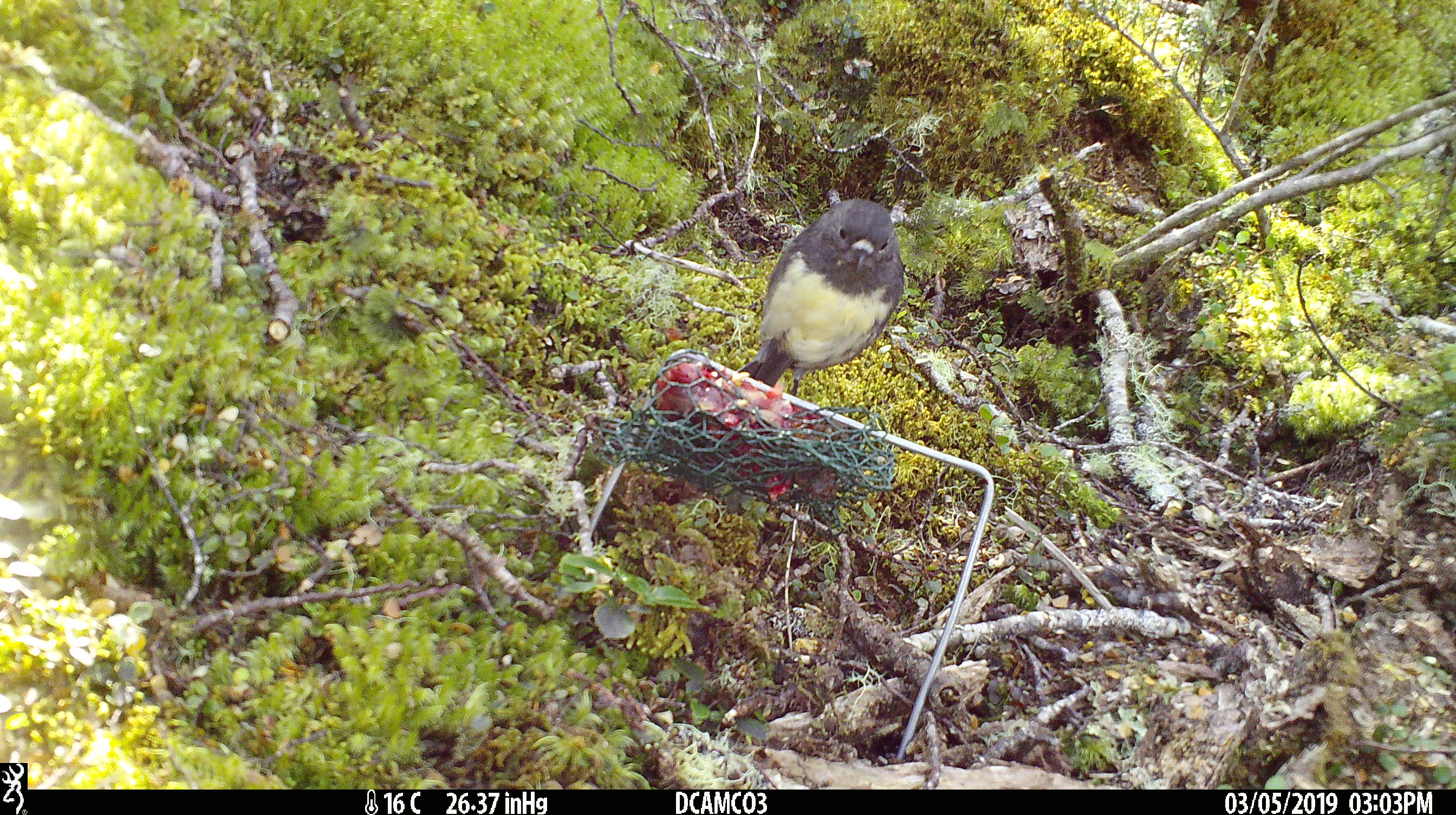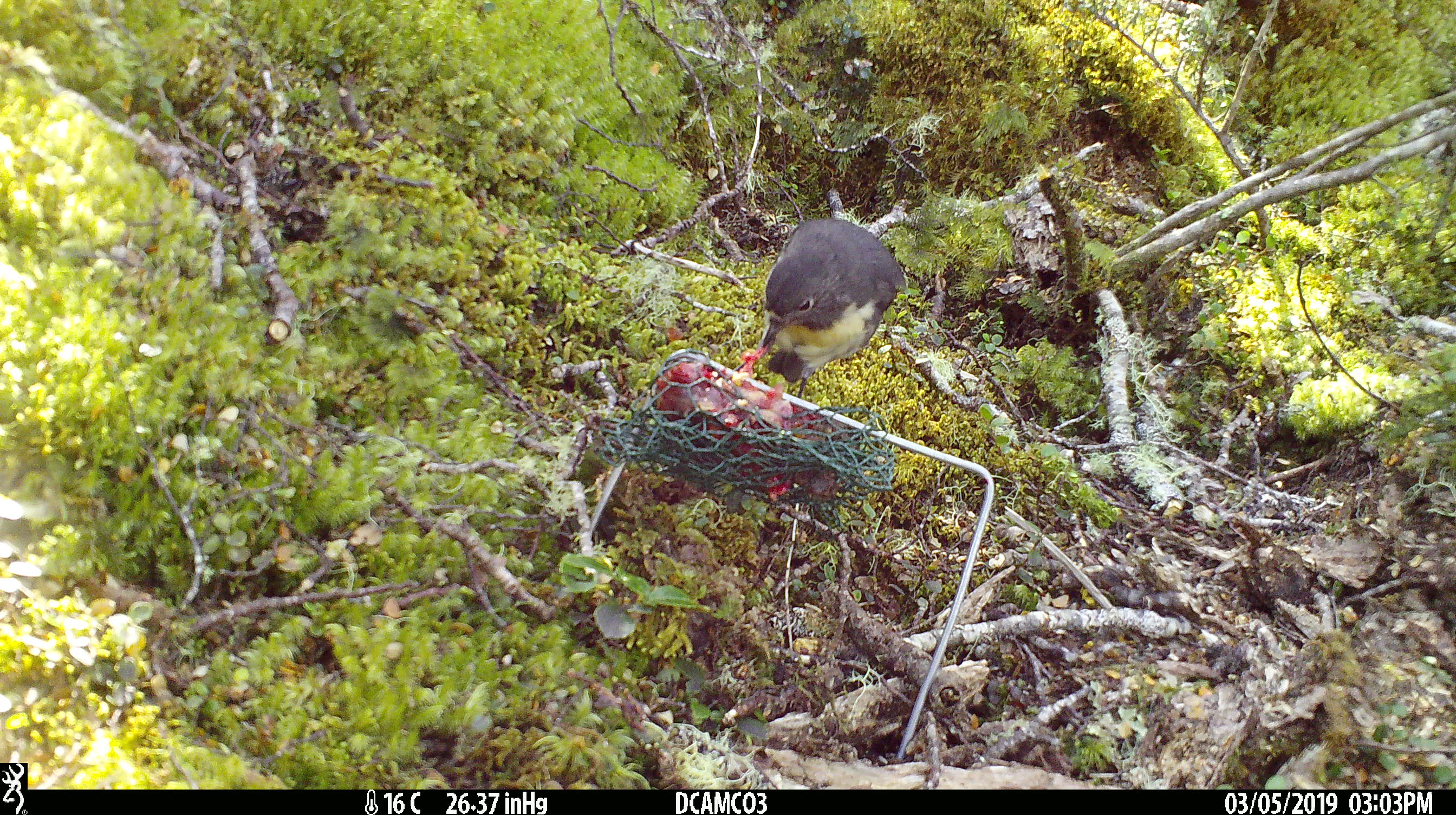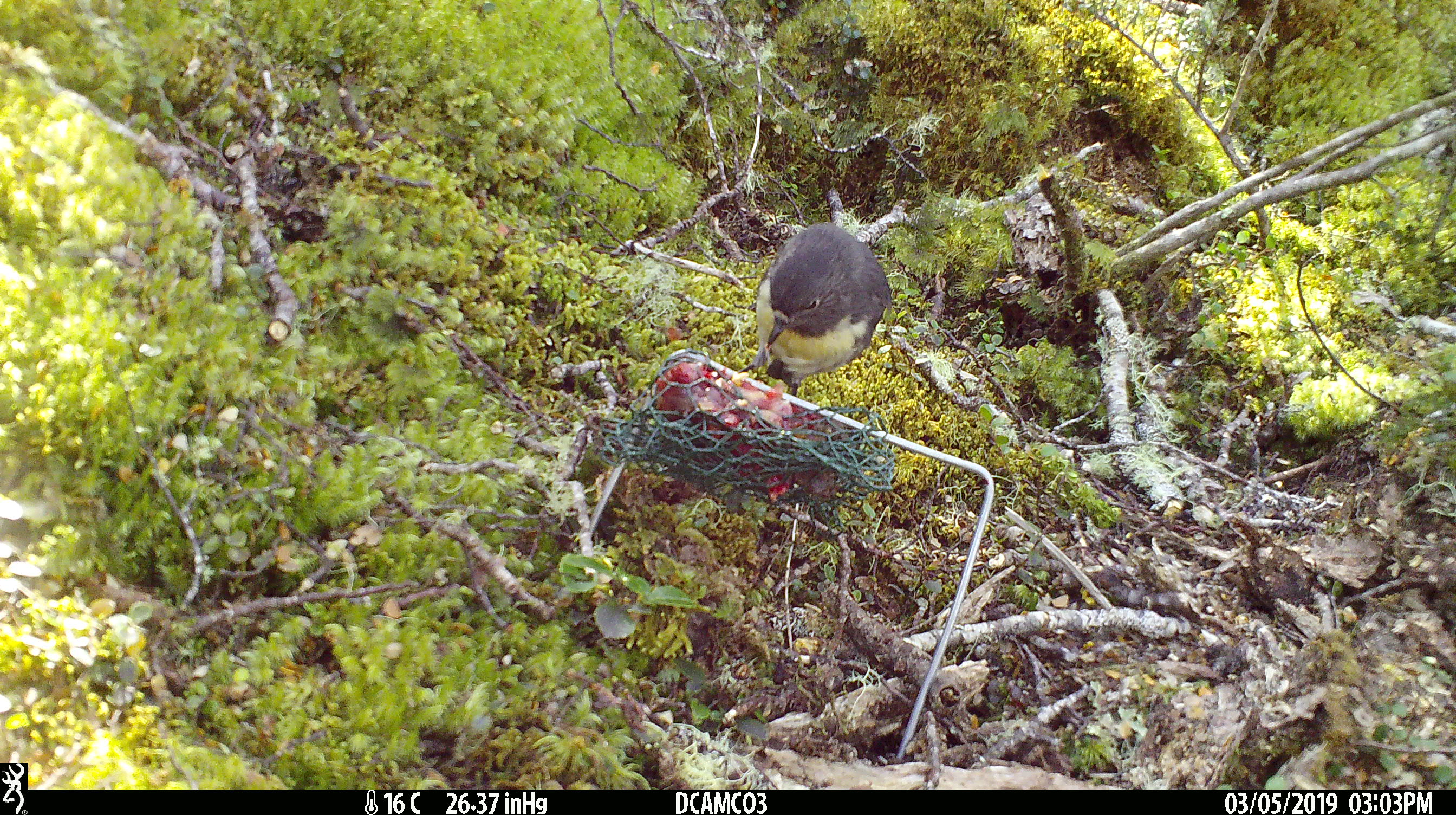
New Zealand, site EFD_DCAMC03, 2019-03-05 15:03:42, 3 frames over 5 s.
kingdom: Animalia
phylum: Chordata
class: Aves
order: Passeriformes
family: Petroicidae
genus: Petroica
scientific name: Petroica australis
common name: new zealand robin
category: robin